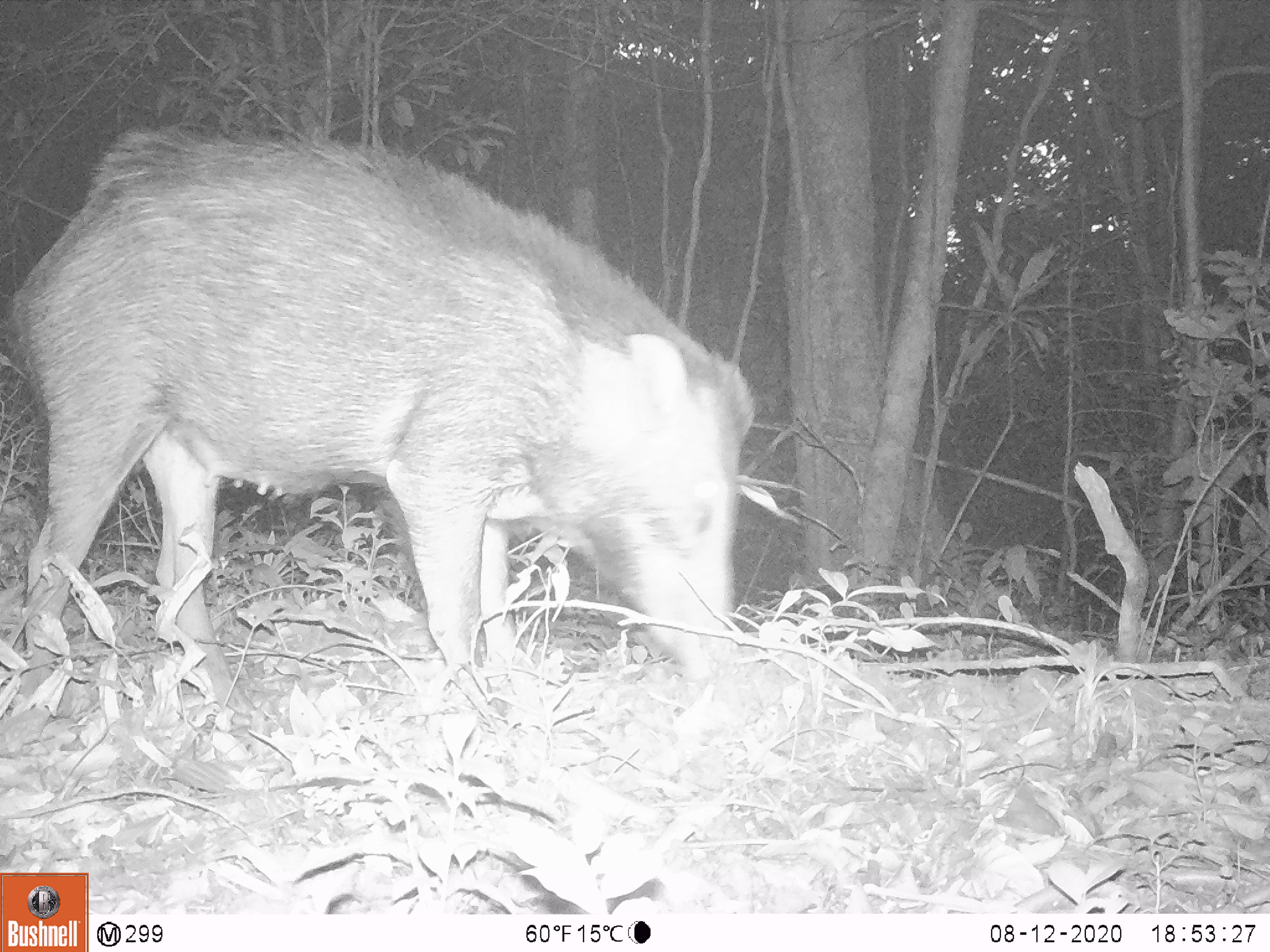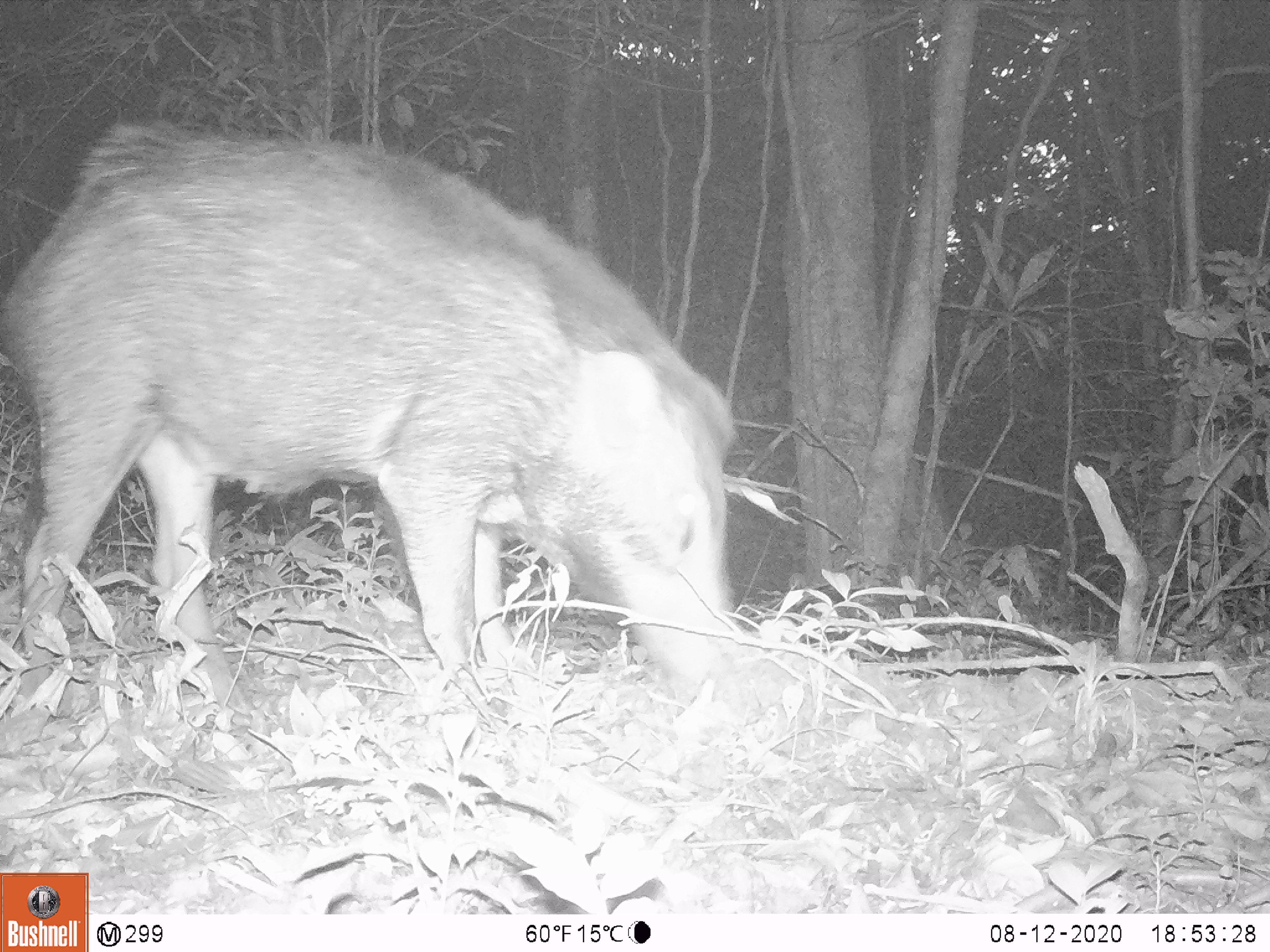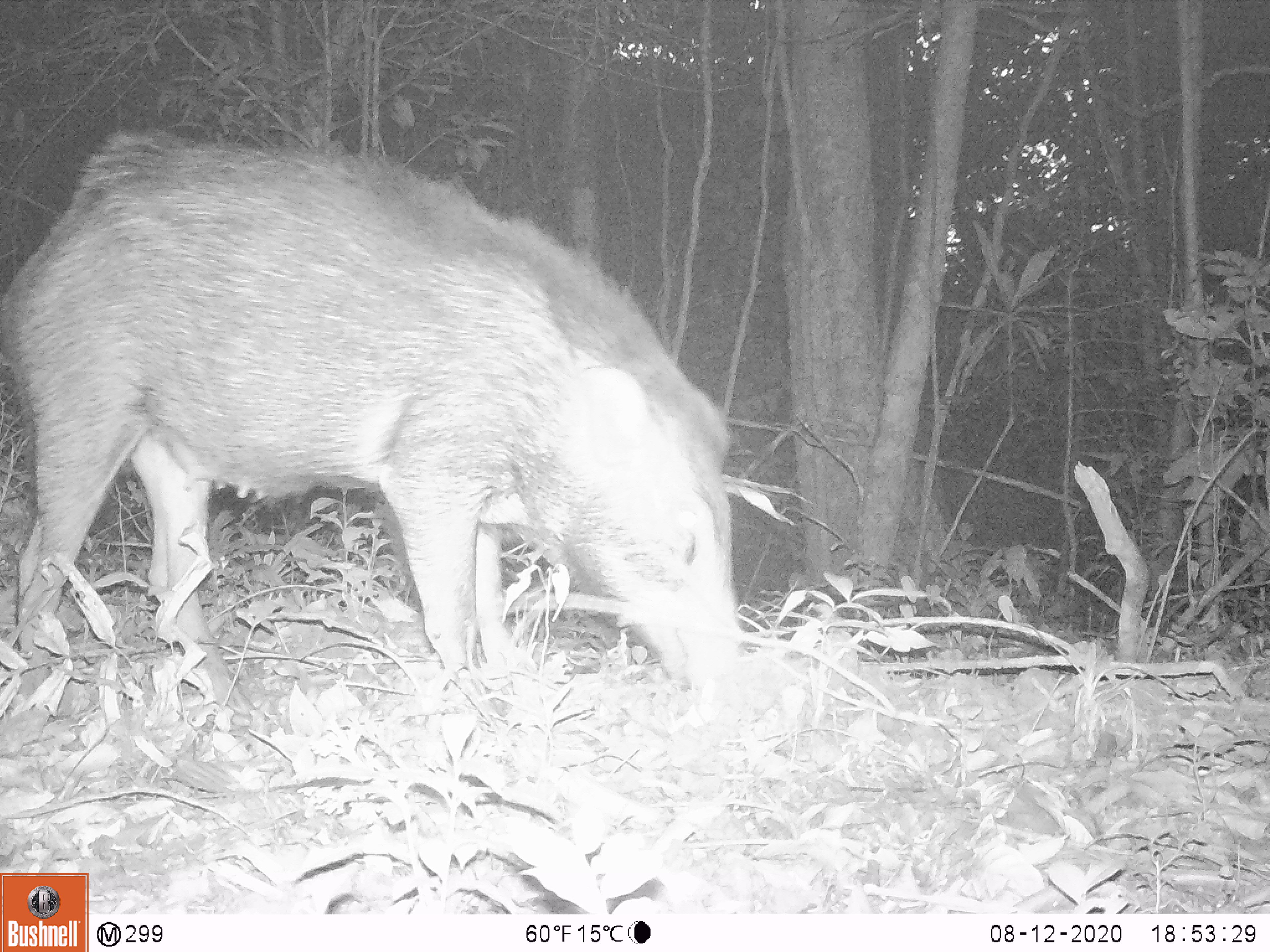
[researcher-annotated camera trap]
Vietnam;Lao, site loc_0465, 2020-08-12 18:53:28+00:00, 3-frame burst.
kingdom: Animalia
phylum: Chordata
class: Mammalia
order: Artiodactyla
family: Suidae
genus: Sus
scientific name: Sus scrofa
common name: eurasian wild pig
Eurasian wild pig (Sus scrofa). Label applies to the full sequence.